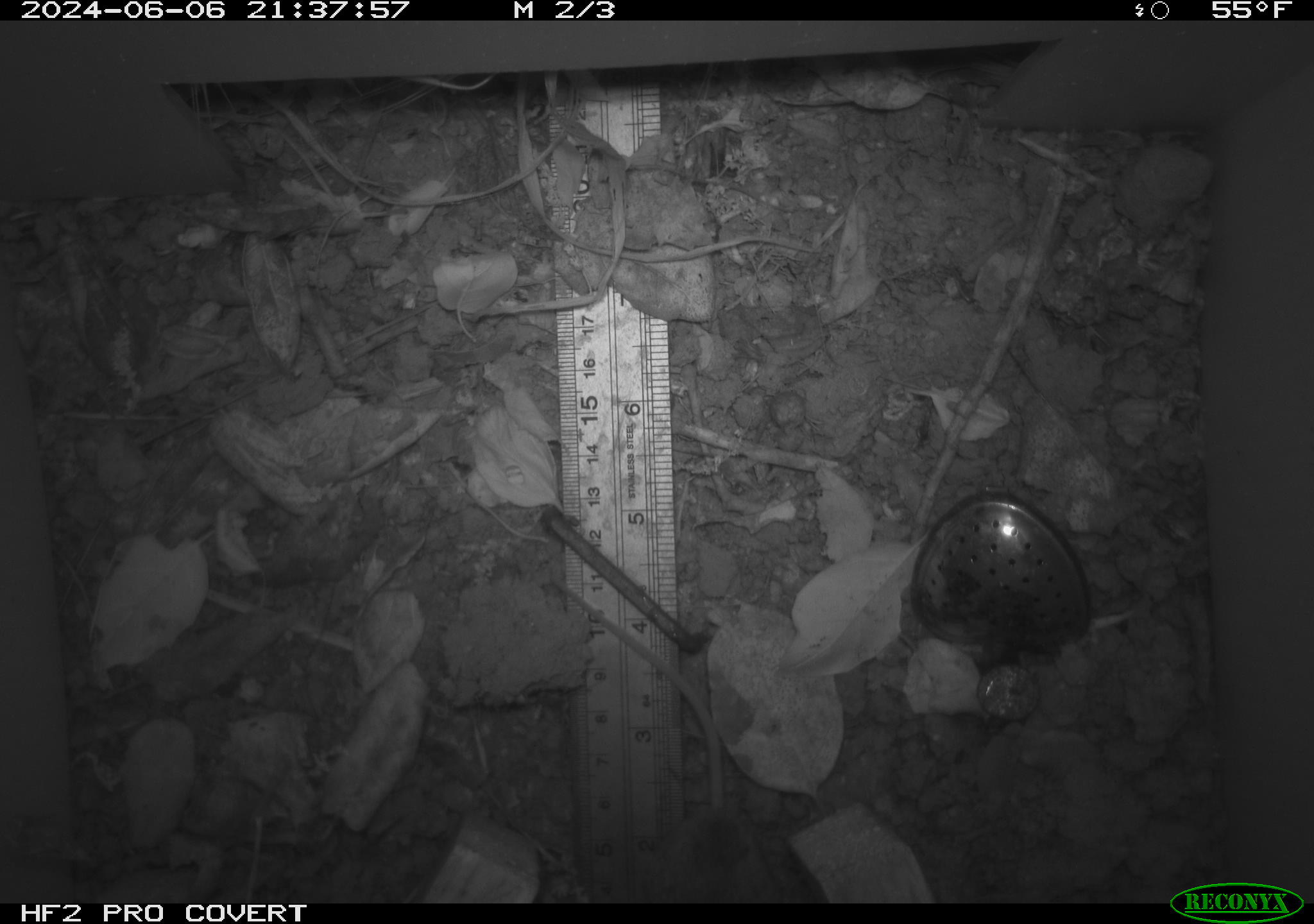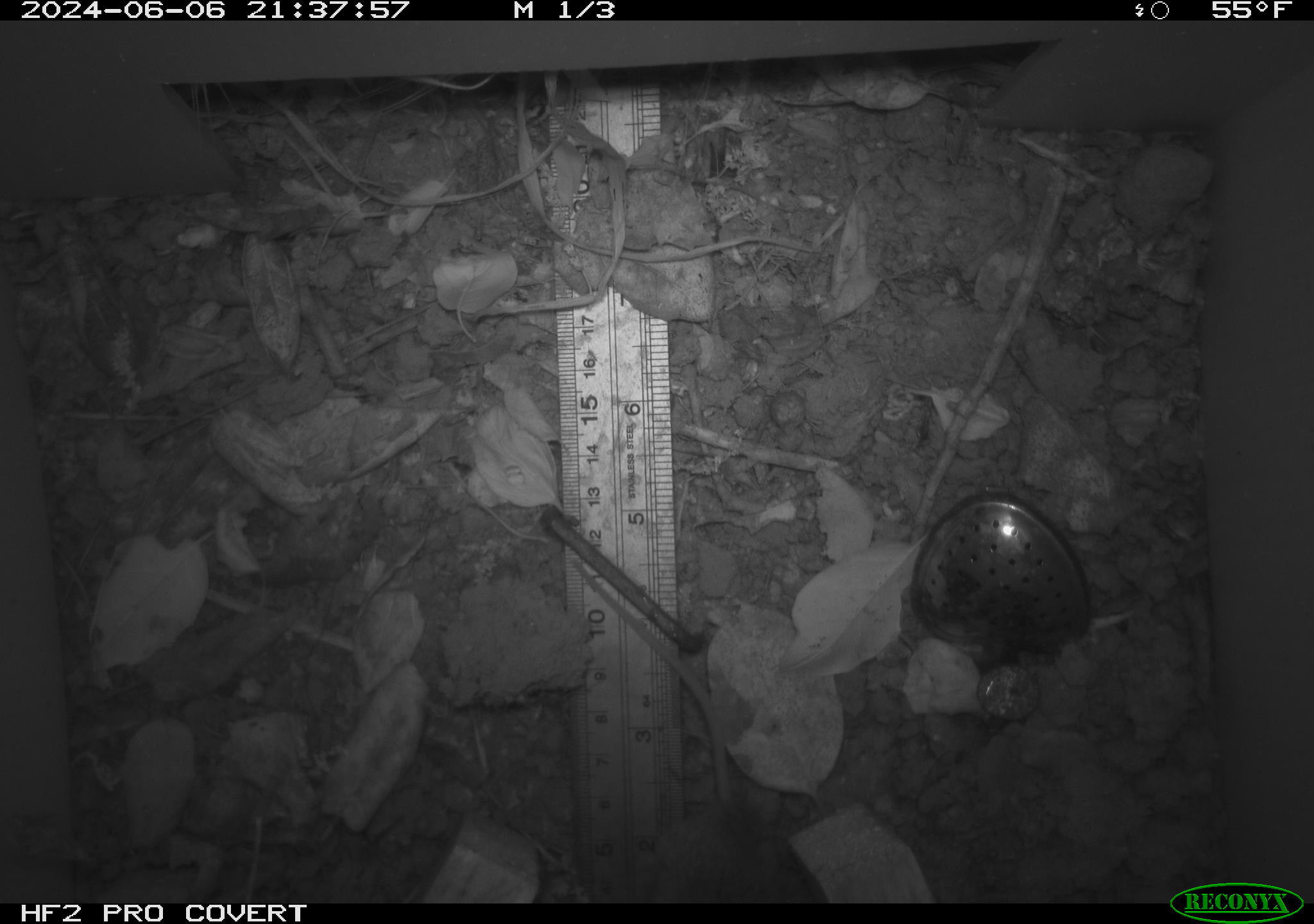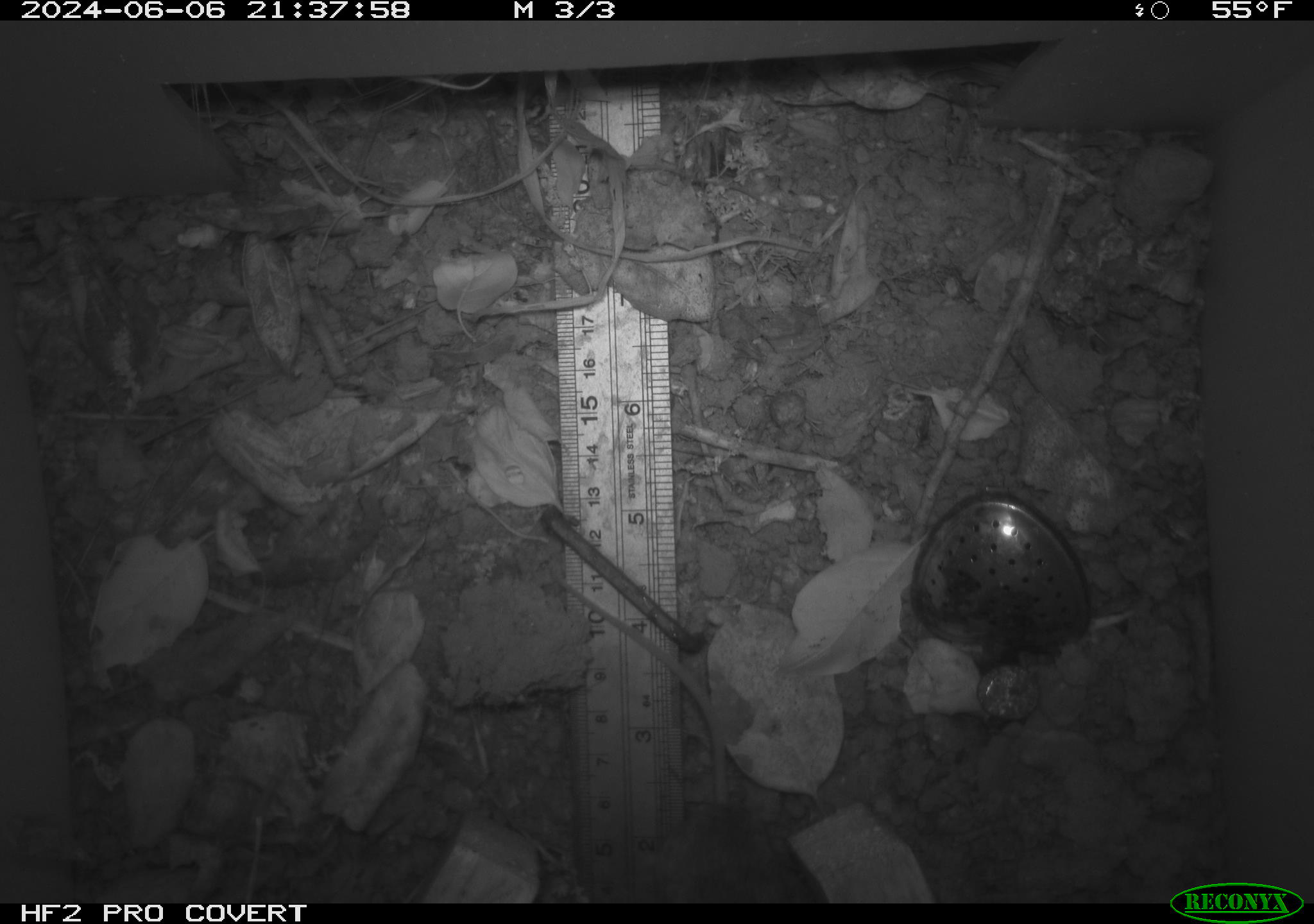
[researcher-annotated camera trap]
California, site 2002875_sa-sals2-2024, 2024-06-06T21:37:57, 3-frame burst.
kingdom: Animalia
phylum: Chordata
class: Mammalia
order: Rodentia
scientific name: Rodentia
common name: rodent